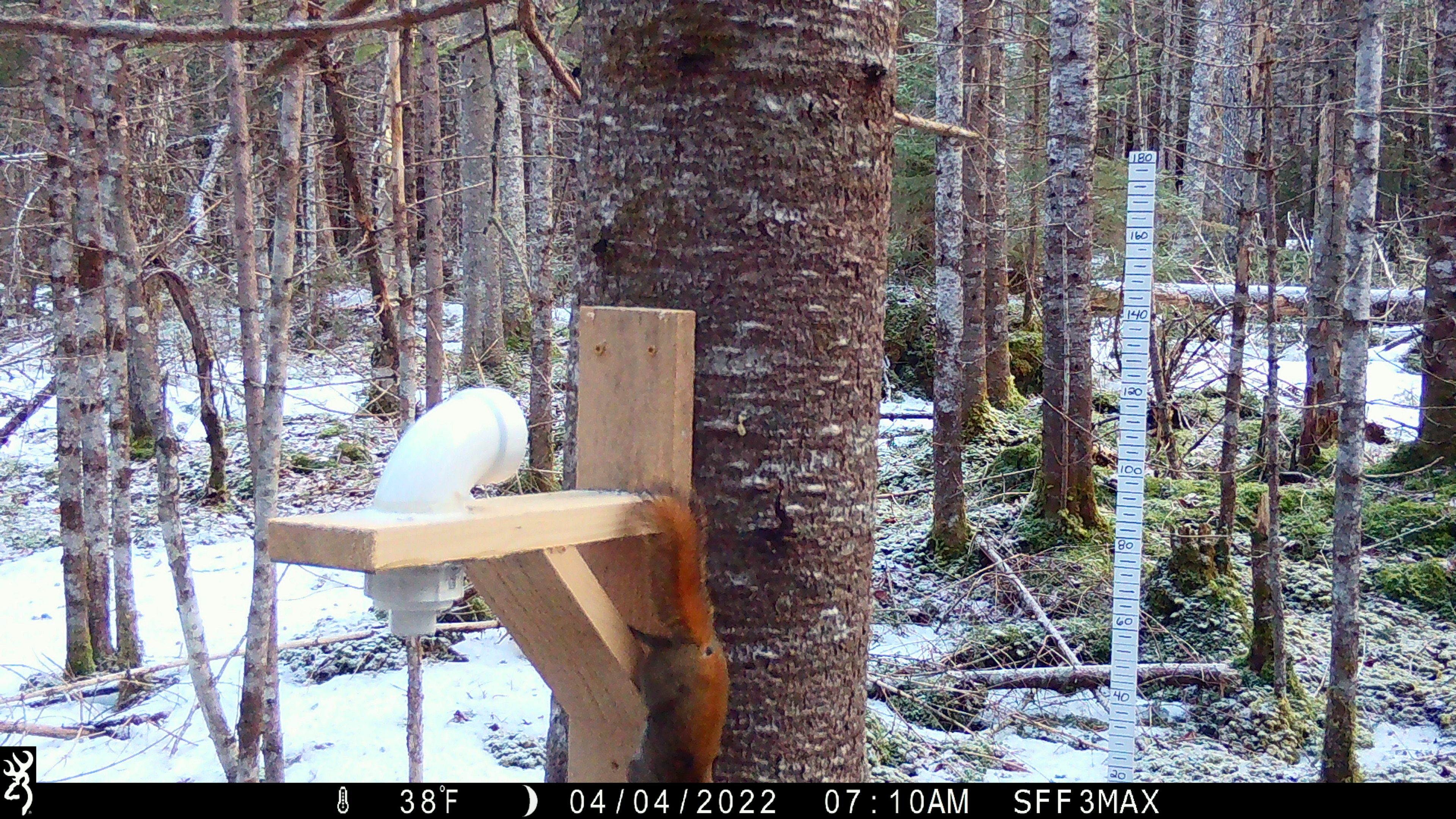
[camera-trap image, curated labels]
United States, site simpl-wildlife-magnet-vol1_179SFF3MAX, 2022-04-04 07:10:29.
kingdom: Animalia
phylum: Chordata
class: Mammalia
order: Rodentia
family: Sciuridae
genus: Tamiasciurus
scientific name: Tamiasciurus hudsonicus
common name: red squirrel